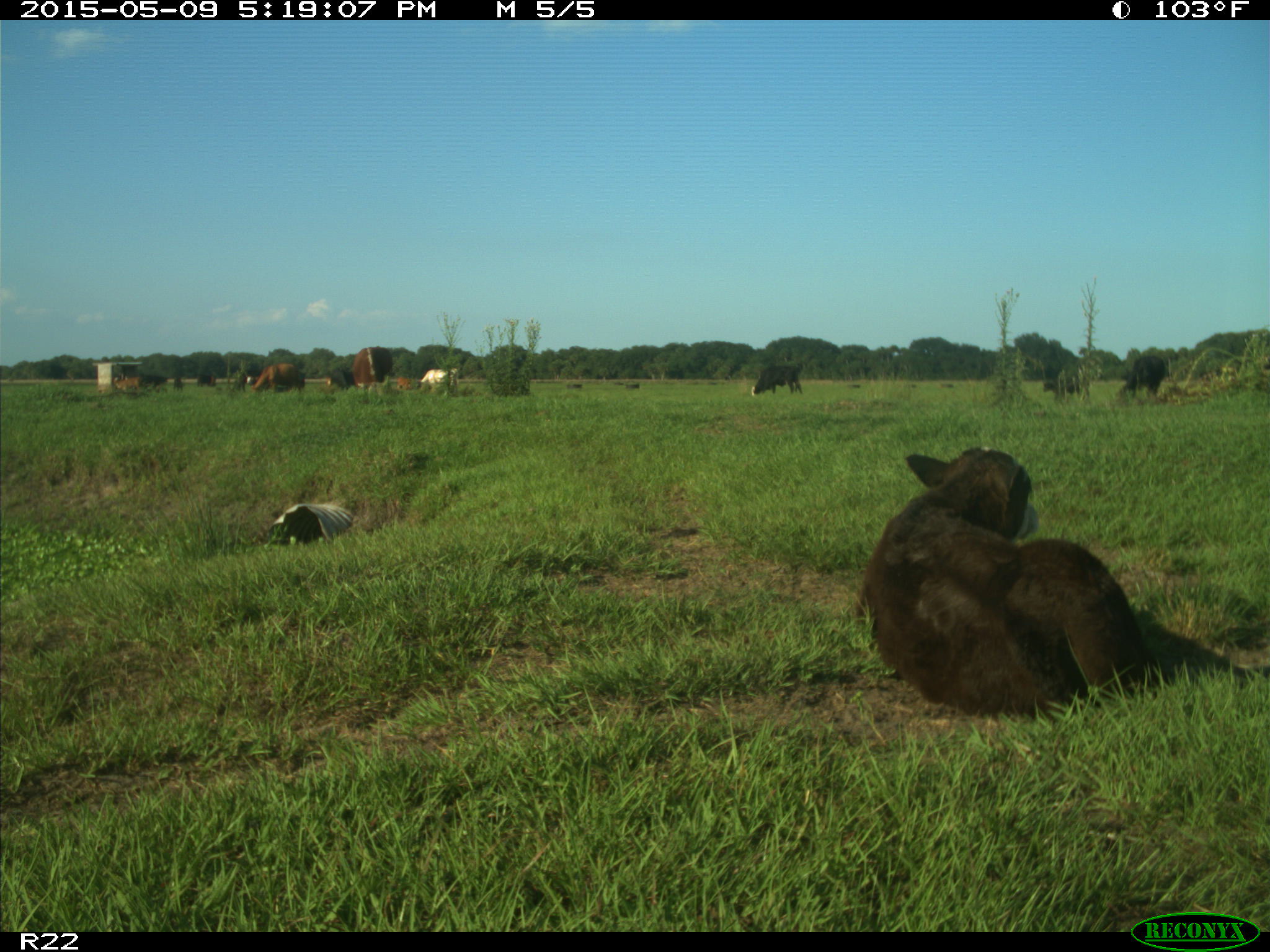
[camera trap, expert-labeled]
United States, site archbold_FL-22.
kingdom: Animalia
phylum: Chordata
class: Mammalia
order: Artiodactyla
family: Bovidae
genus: Bos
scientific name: Bos taurus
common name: domestic cow